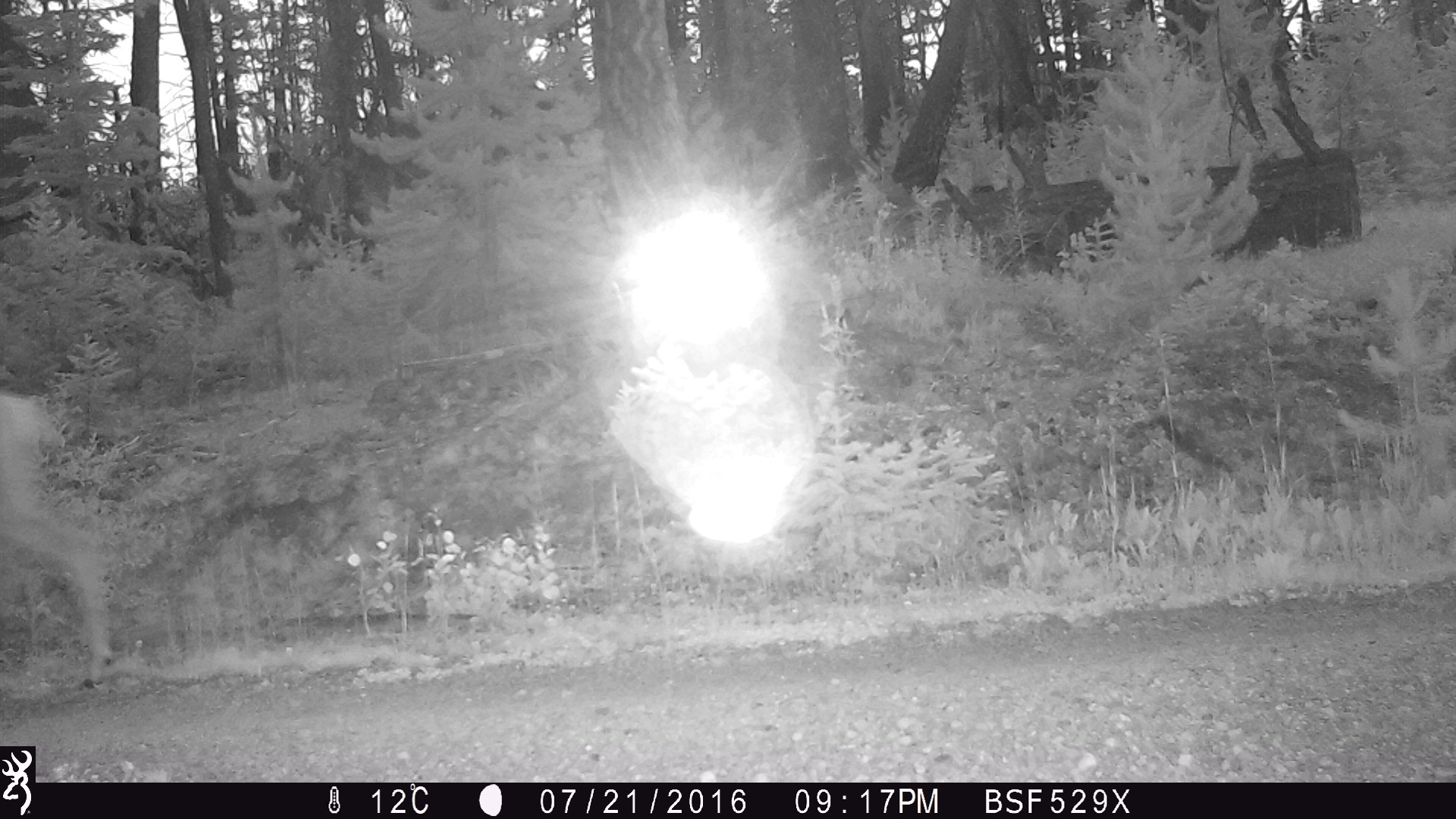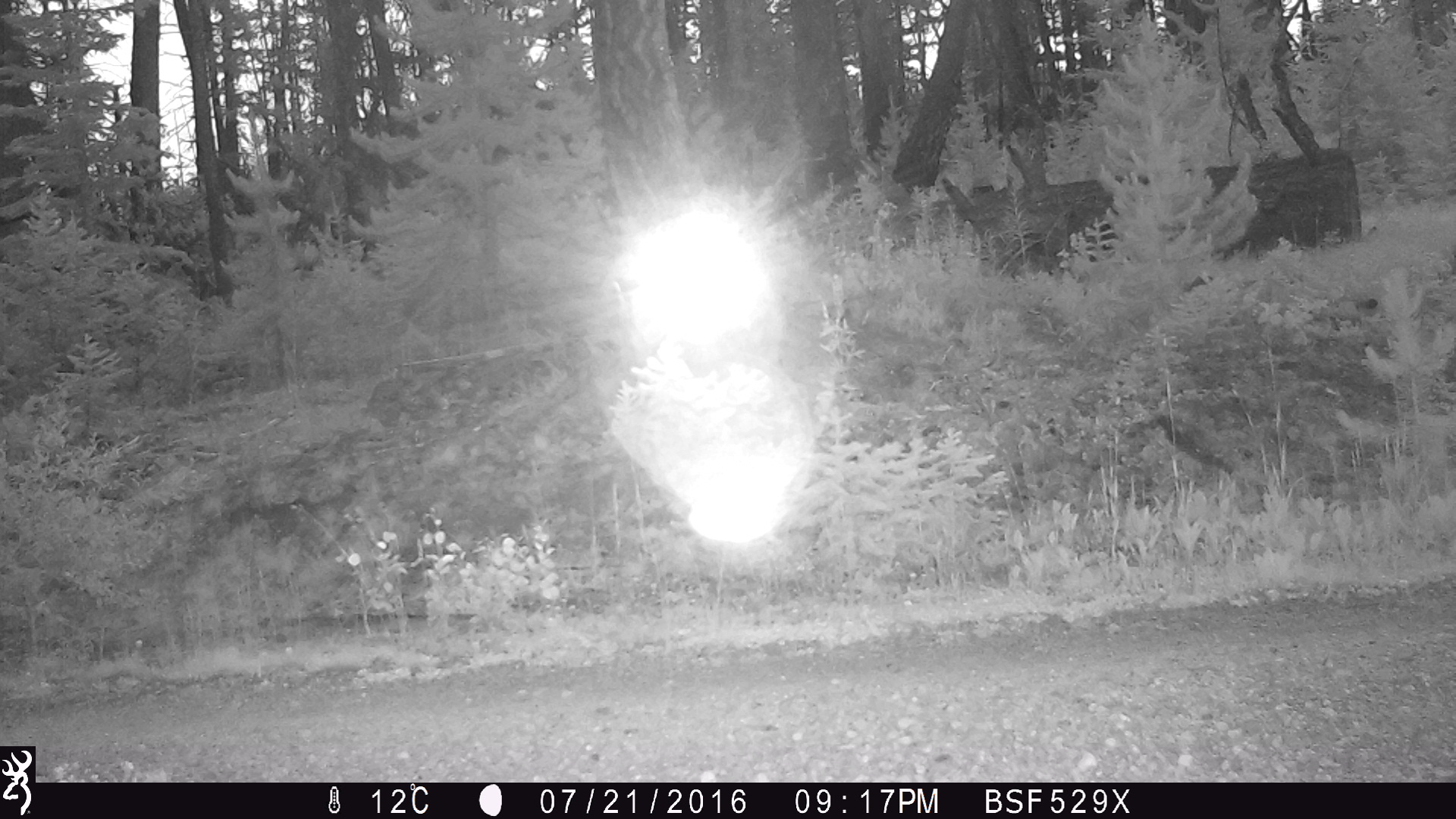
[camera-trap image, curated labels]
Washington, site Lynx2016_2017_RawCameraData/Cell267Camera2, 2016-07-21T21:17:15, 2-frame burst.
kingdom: Animalia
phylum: Chordata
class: Mammalia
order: Artiodactyla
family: Cervidae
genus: Odocoileus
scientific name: Odocoileus hemionus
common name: mule deer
Odocoileus hemionus (mule deer). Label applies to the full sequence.